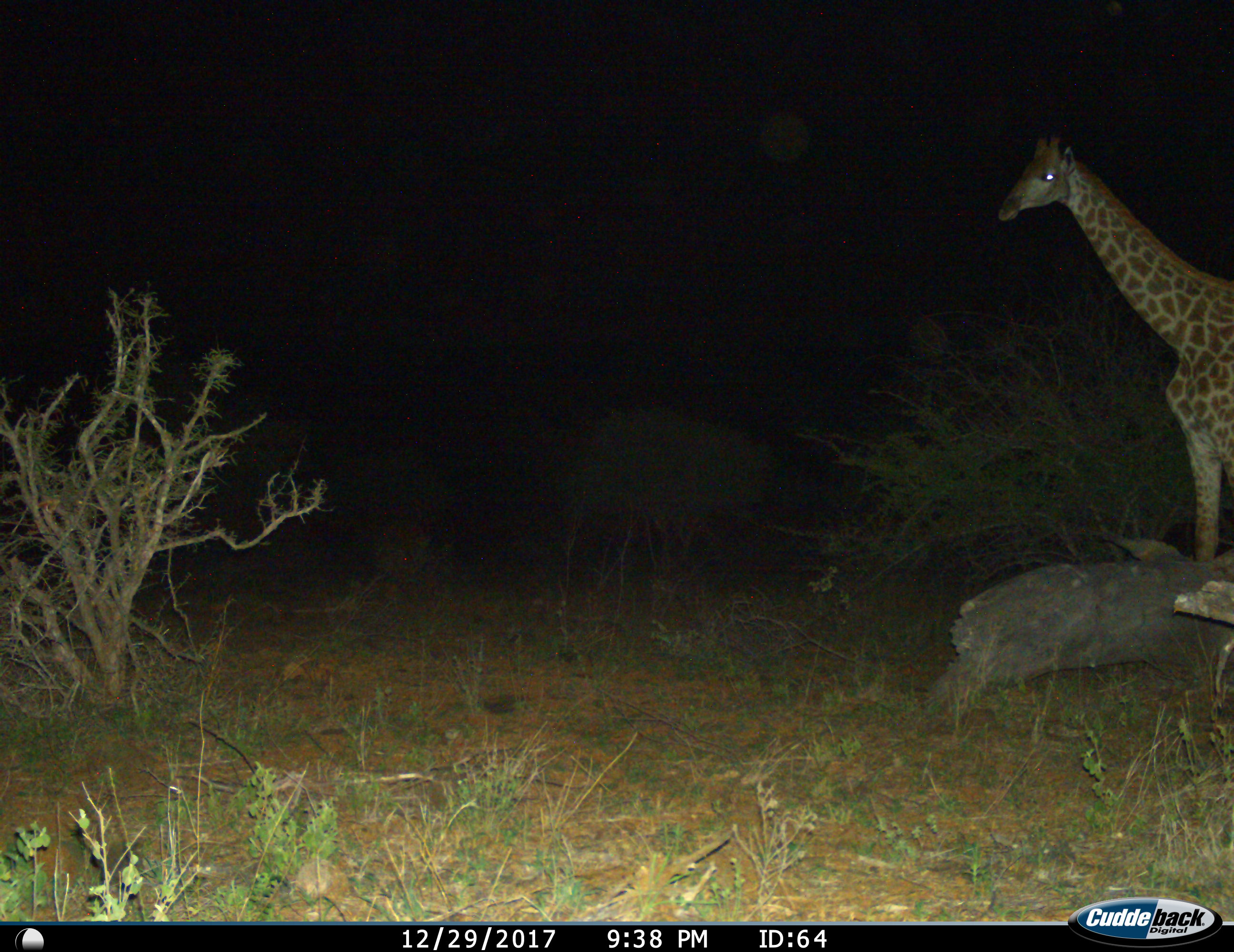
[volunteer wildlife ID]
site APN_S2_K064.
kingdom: Animalia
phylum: Chordata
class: Mammalia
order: Artiodactyla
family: Giraffidae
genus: Giraffa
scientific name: Giraffa camelopardalis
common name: giraffe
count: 1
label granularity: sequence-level